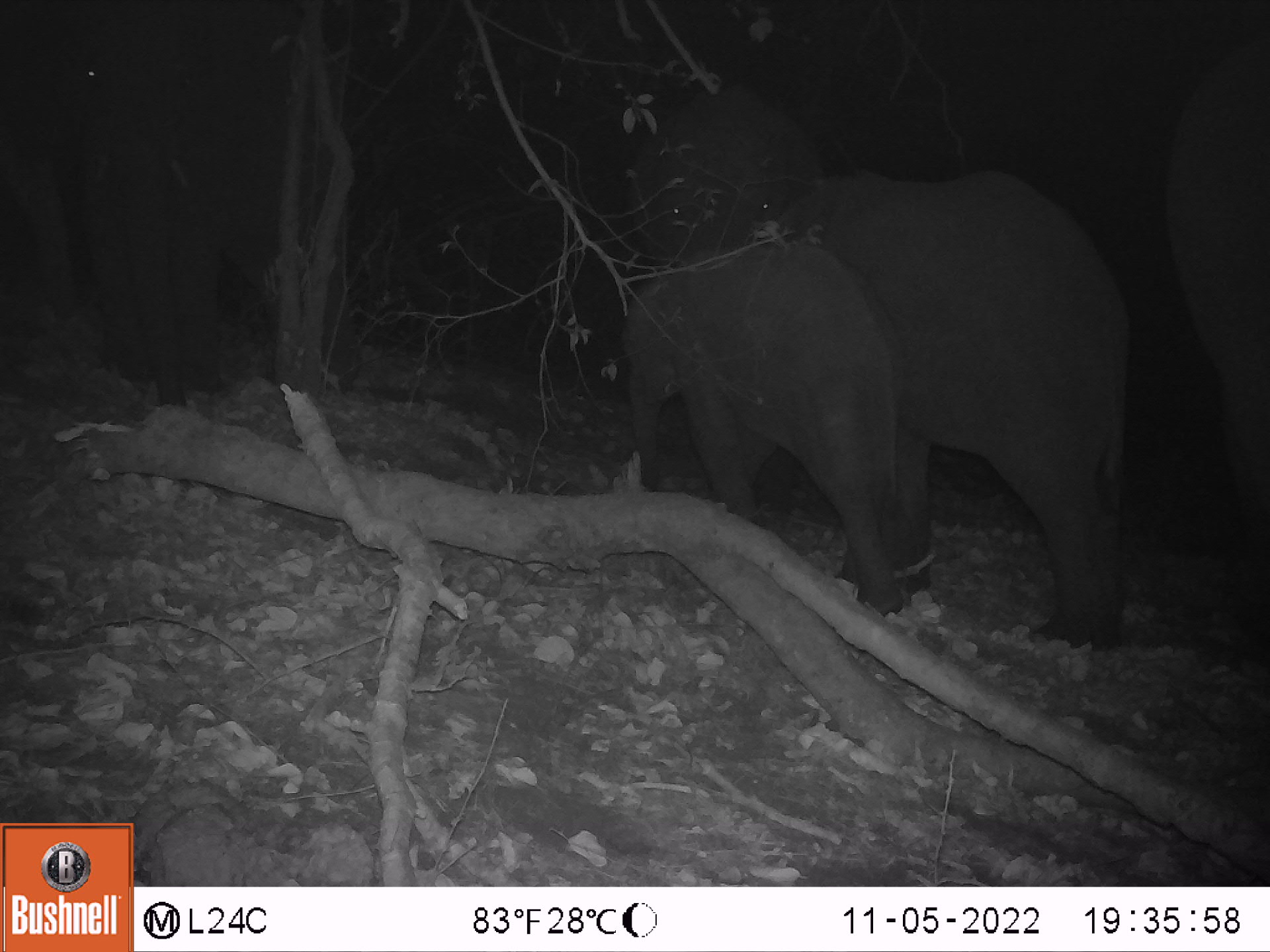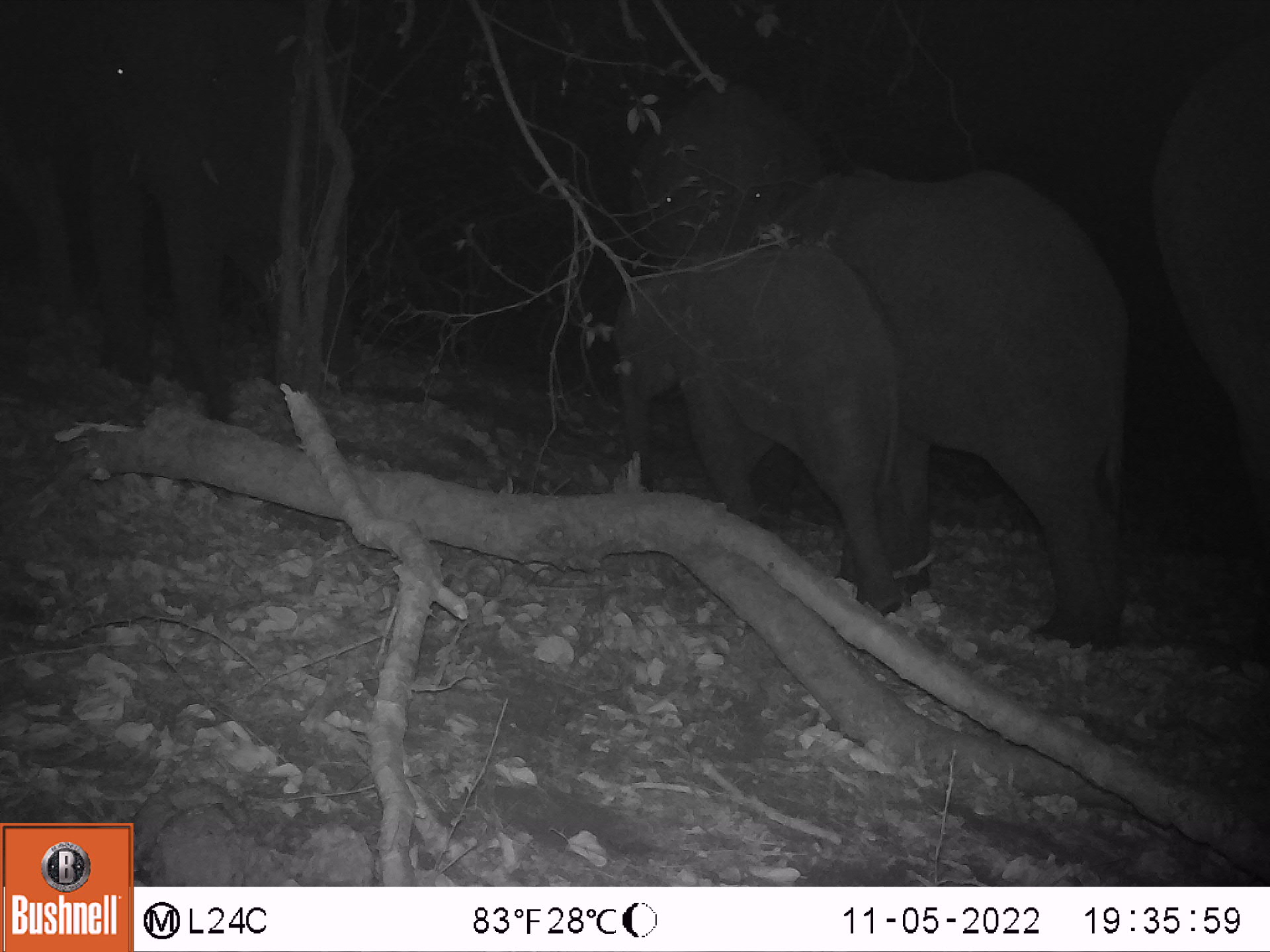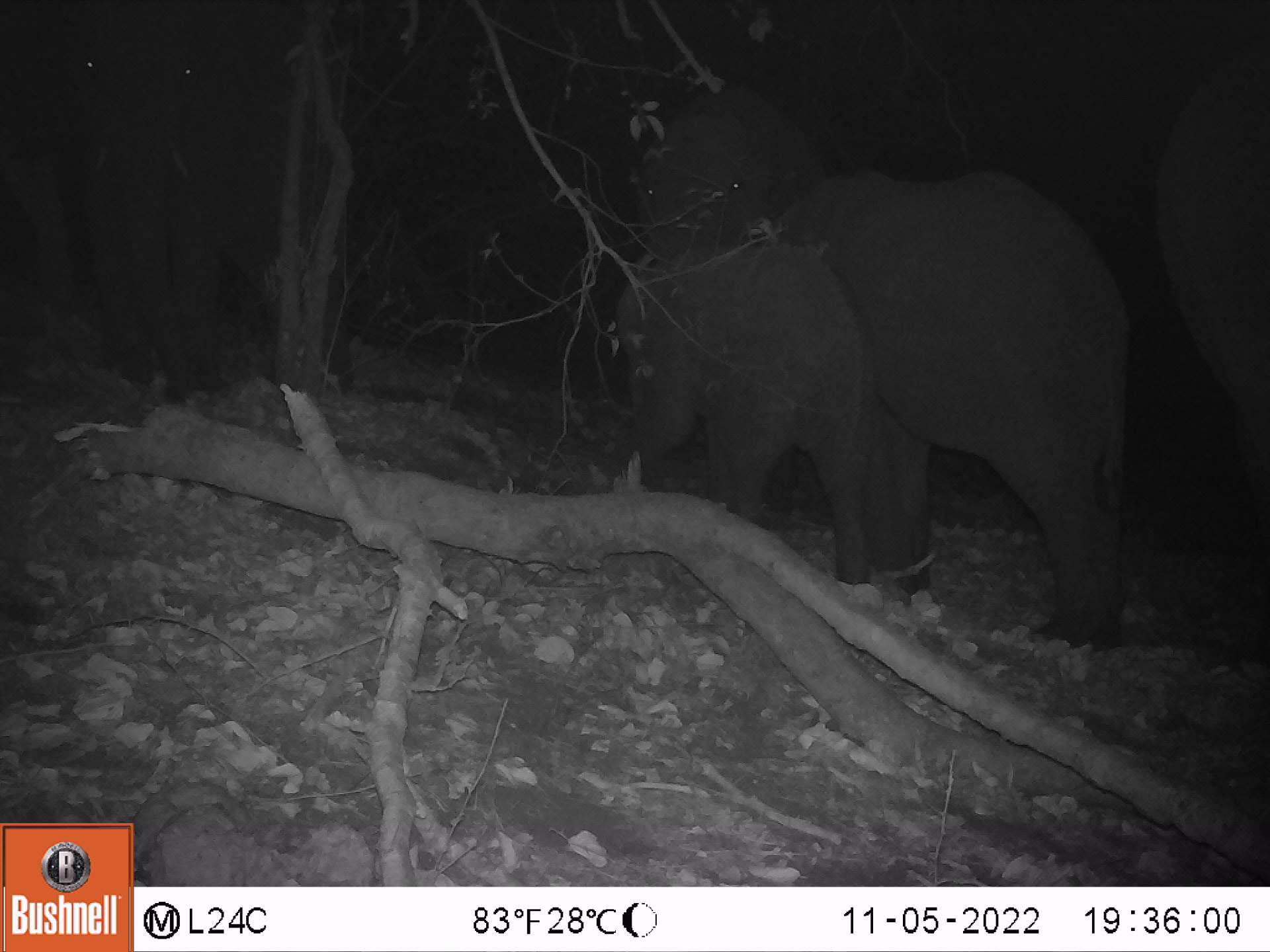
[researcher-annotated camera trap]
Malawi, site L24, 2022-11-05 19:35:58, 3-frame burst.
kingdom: Animalia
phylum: Chordata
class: Mammalia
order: Proboscidea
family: Elephantidae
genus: Loxodonta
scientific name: Loxodonta africana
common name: african savanna elephant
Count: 5.